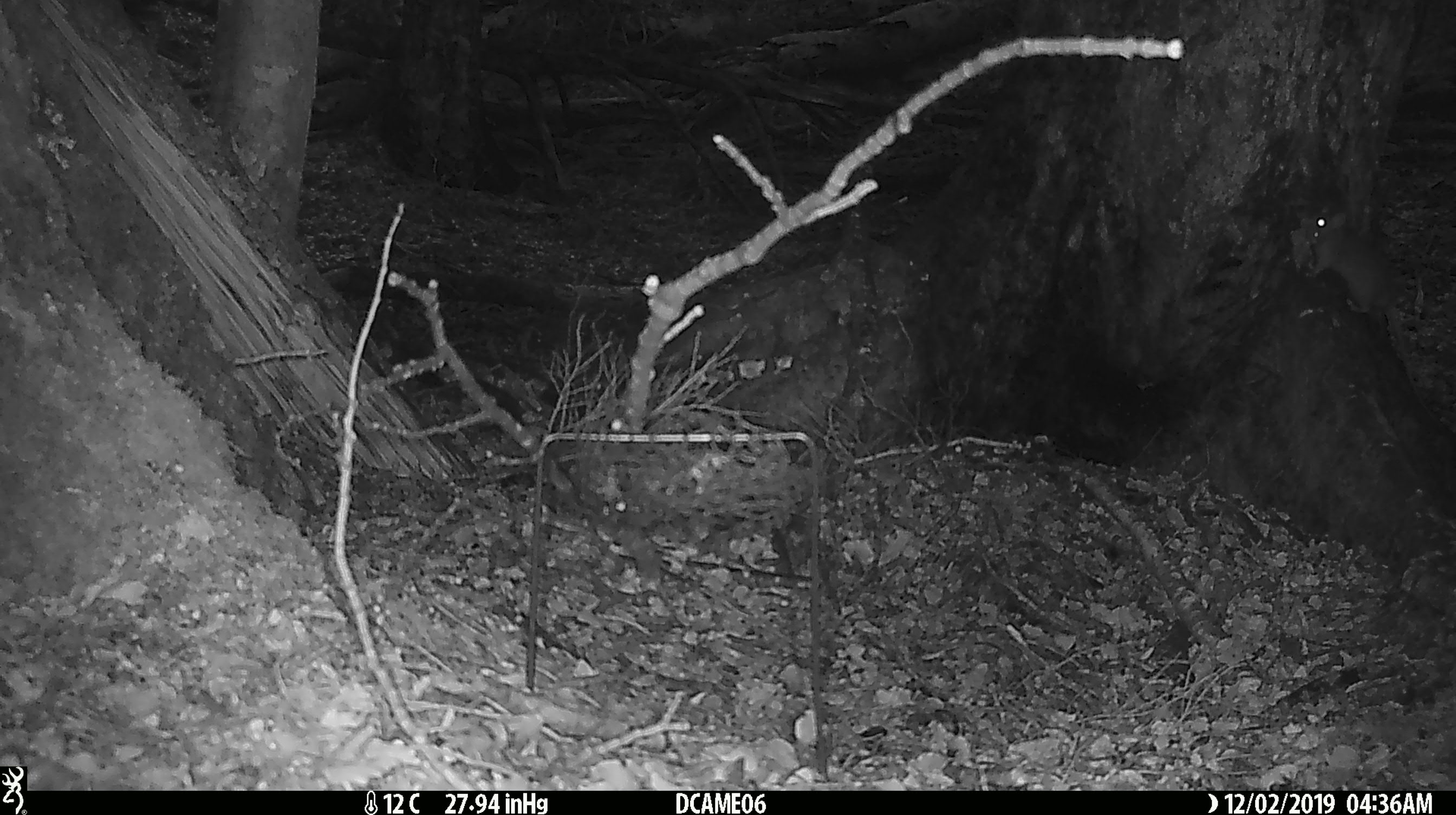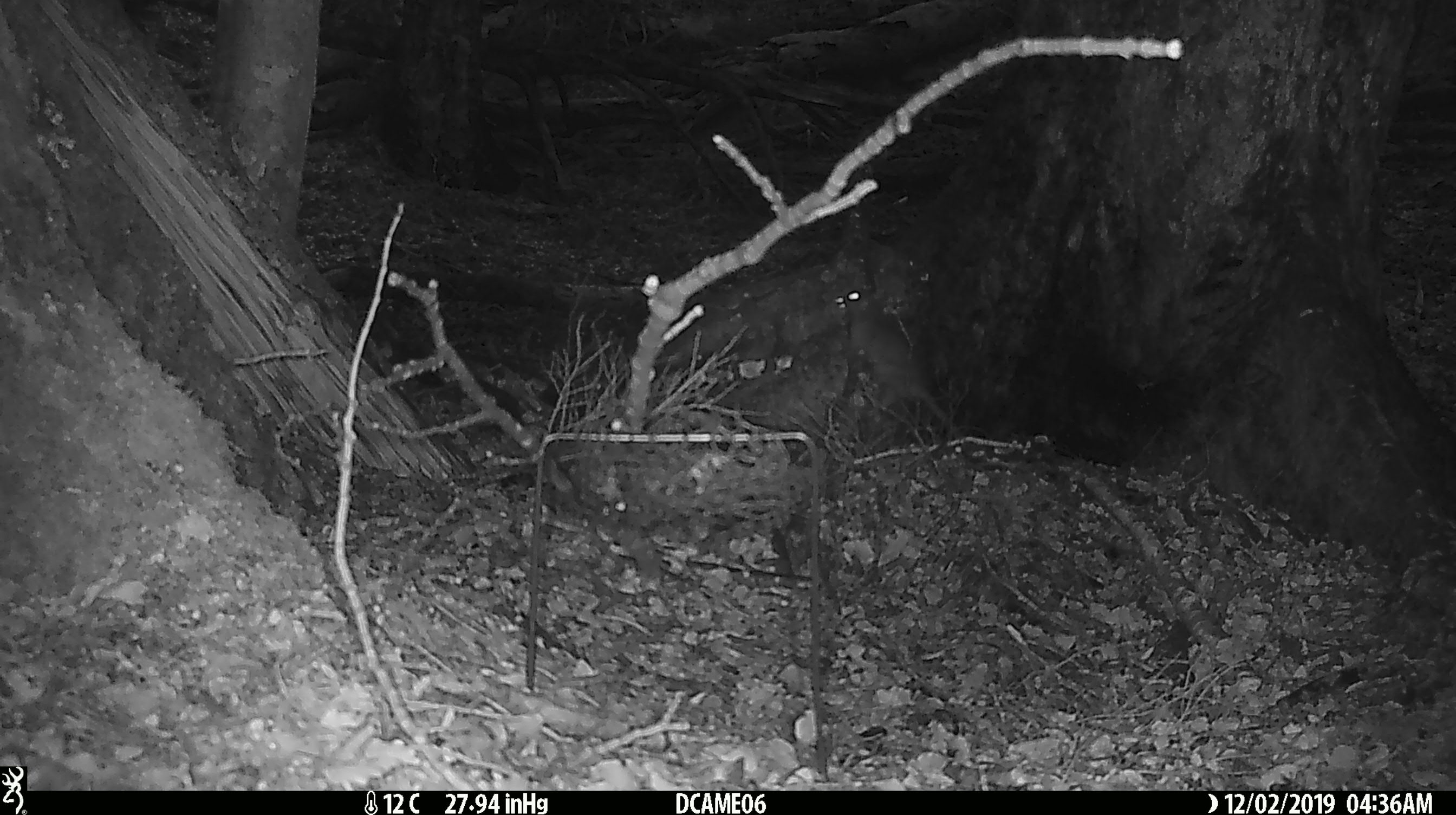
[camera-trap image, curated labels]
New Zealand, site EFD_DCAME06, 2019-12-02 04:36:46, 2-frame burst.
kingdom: Animalia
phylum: Chordata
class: Mammalia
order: Rodentia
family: Muridae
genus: Rattus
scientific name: Rattus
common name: rat